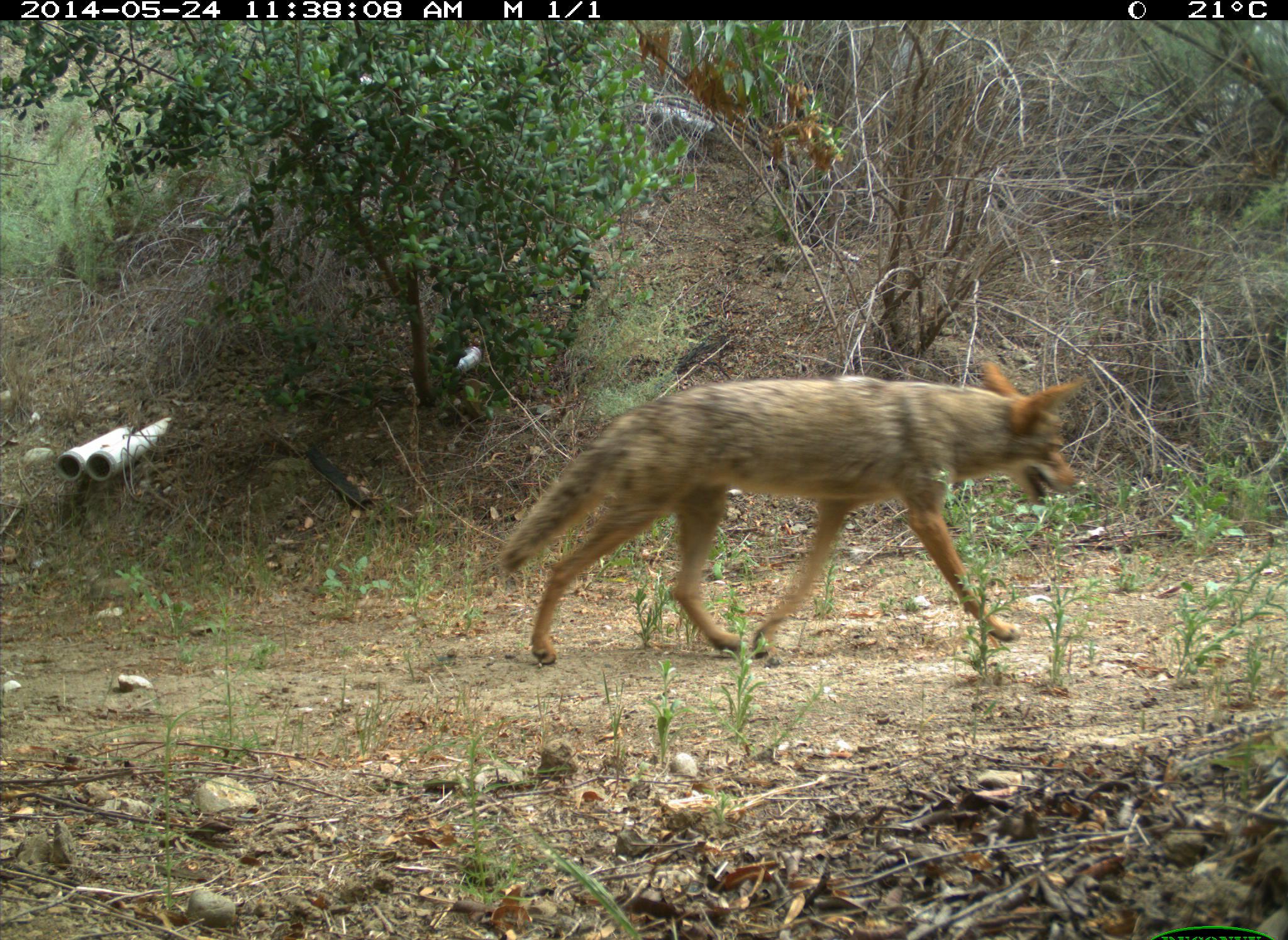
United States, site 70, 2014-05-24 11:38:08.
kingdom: Animalia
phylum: Chordata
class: Mammalia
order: Carnivora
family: Canidae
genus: Canis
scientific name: Canis latrans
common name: coyote